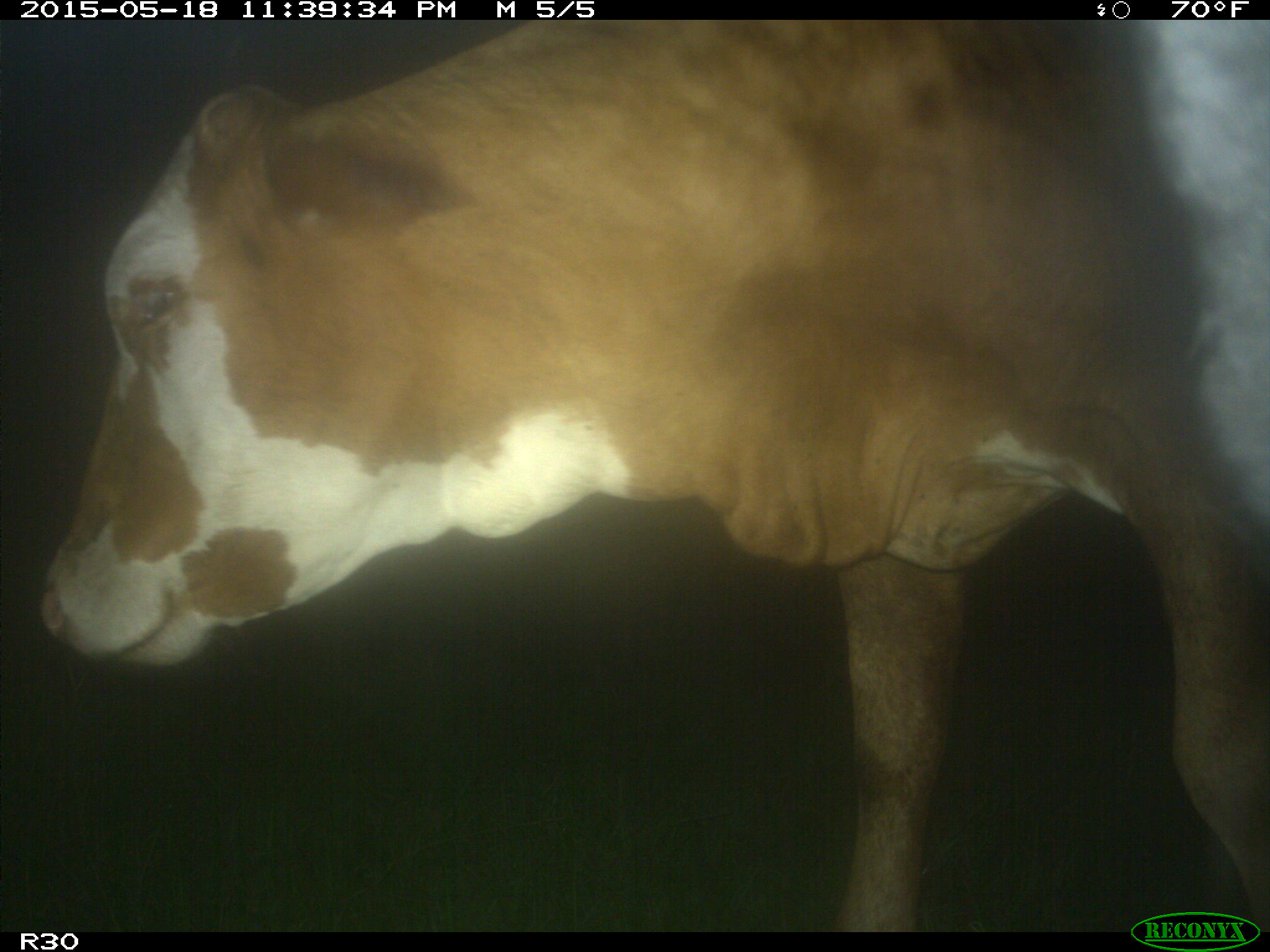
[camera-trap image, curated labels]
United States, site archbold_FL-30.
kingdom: Animalia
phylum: Chordata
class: Mammalia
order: Artiodactyla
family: Bovidae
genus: Bos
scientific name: Bos taurus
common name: domestic cow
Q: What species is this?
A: Bos taurus (domestic cow).